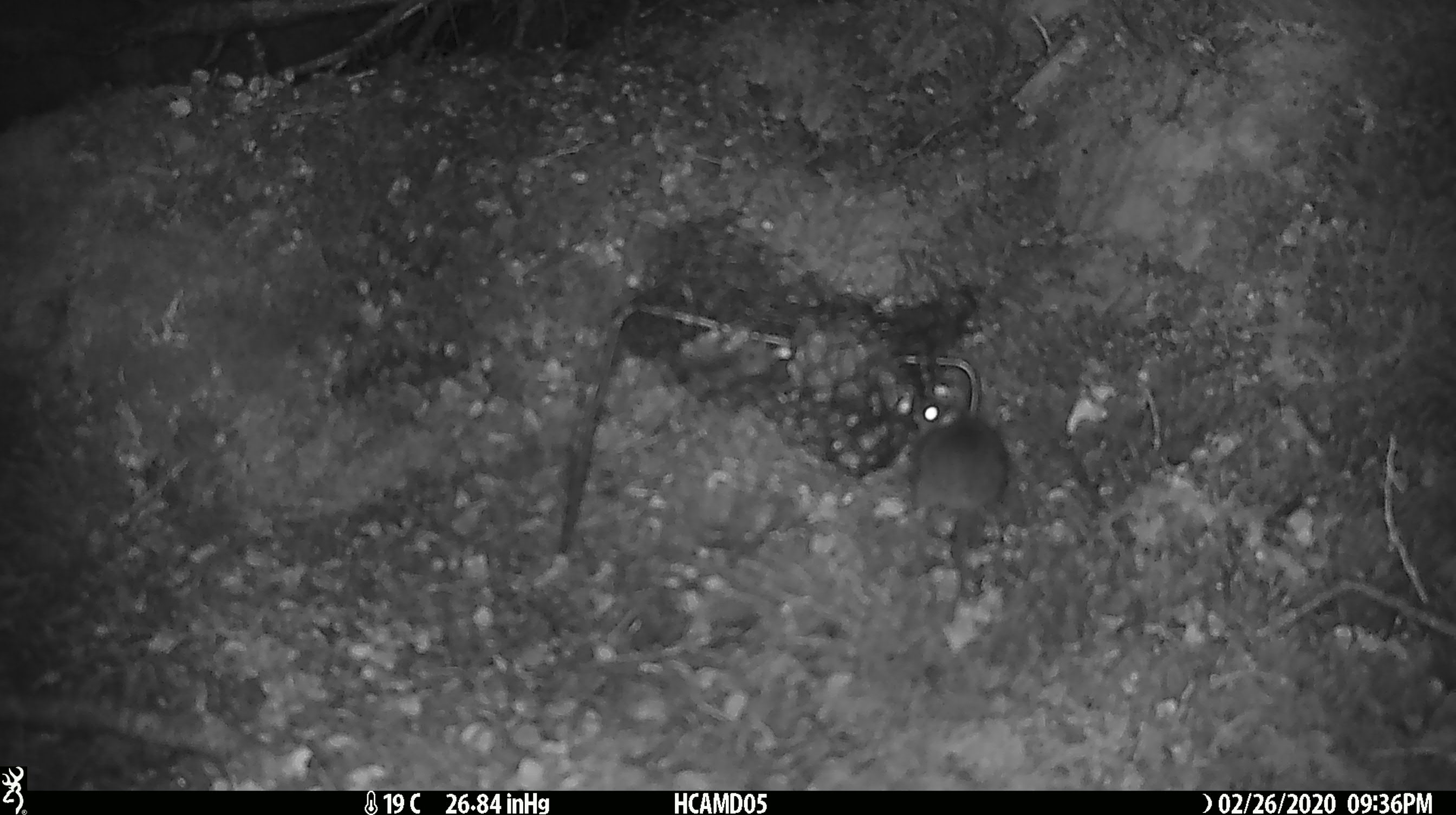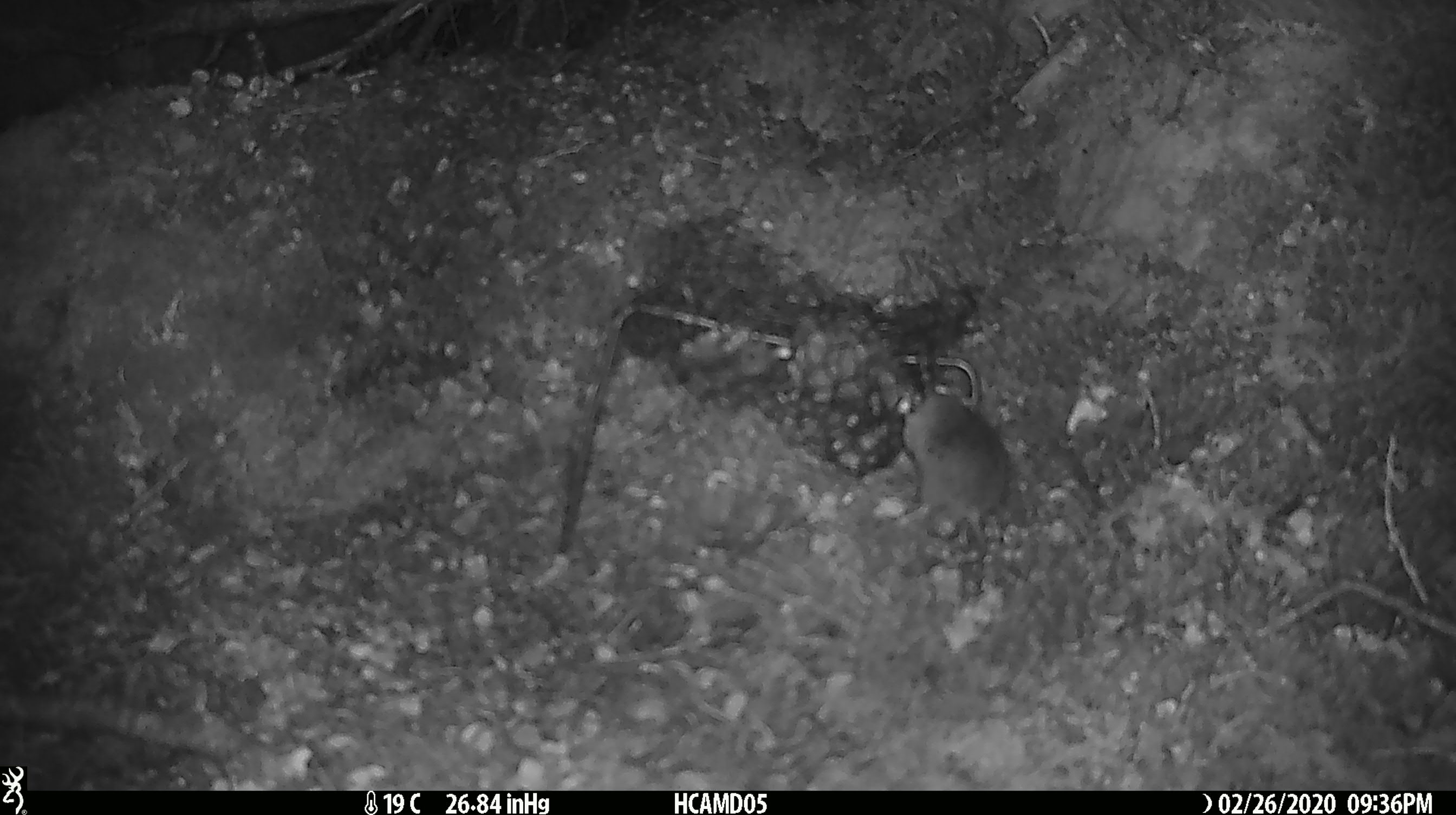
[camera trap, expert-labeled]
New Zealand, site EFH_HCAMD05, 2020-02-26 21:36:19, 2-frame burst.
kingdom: Animalia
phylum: Chordata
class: Mammalia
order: Rodentia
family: Muridae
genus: Mus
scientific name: Mus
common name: mouse